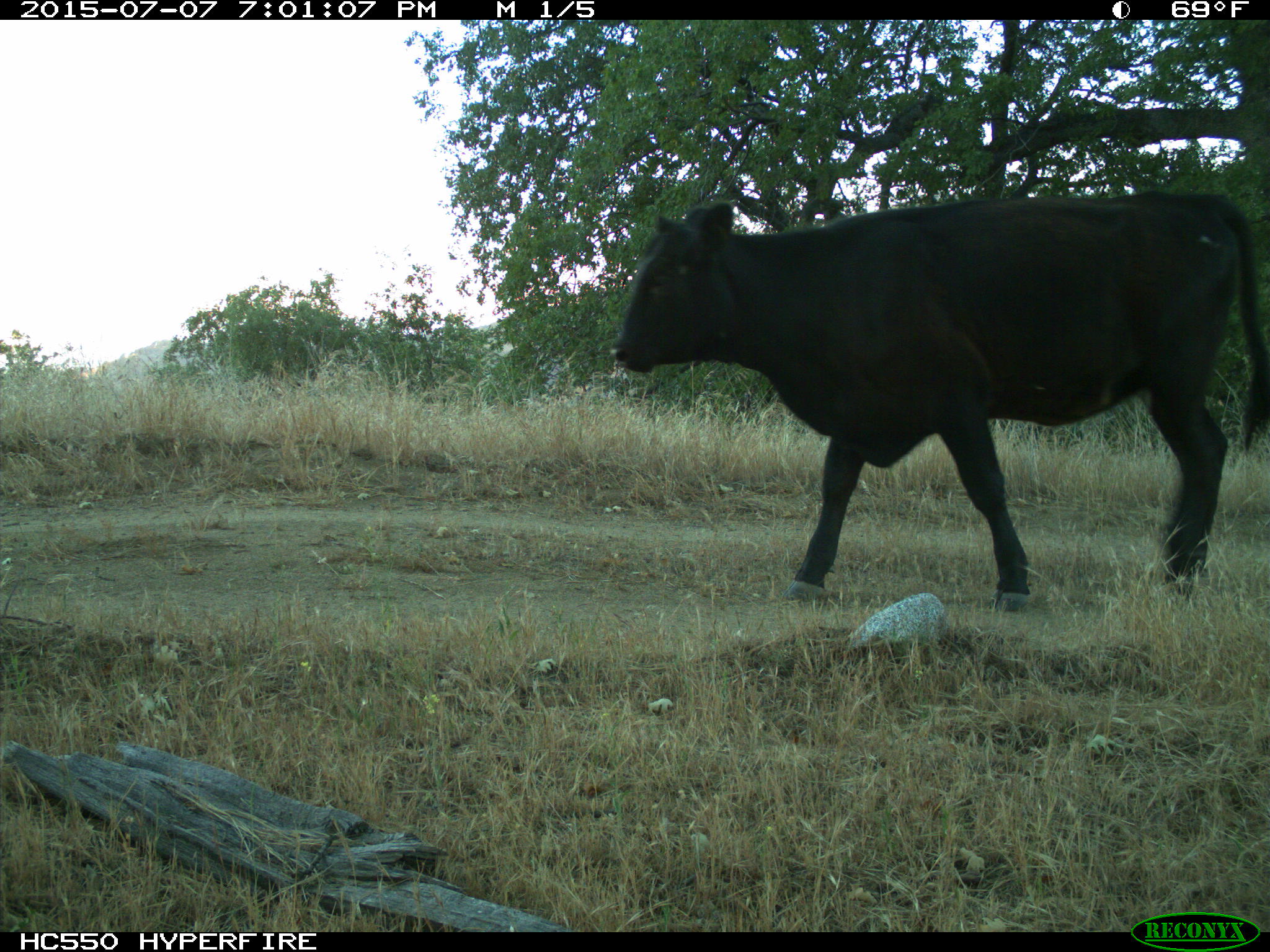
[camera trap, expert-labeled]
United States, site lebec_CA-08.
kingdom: Animalia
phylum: Chordata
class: Mammalia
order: Artiodactyla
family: Bovidae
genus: Bos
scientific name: Bos taurus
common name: domestic cow